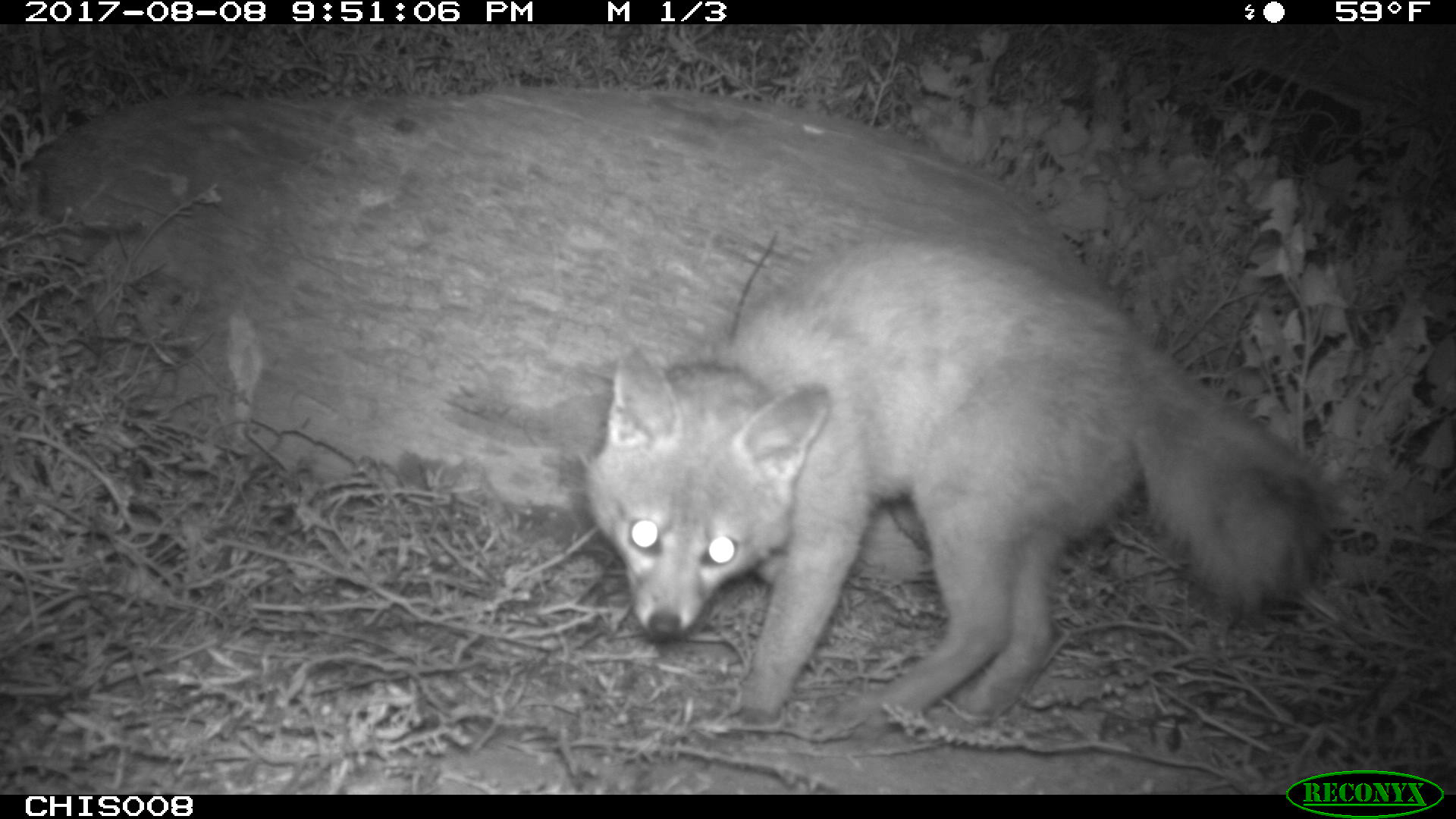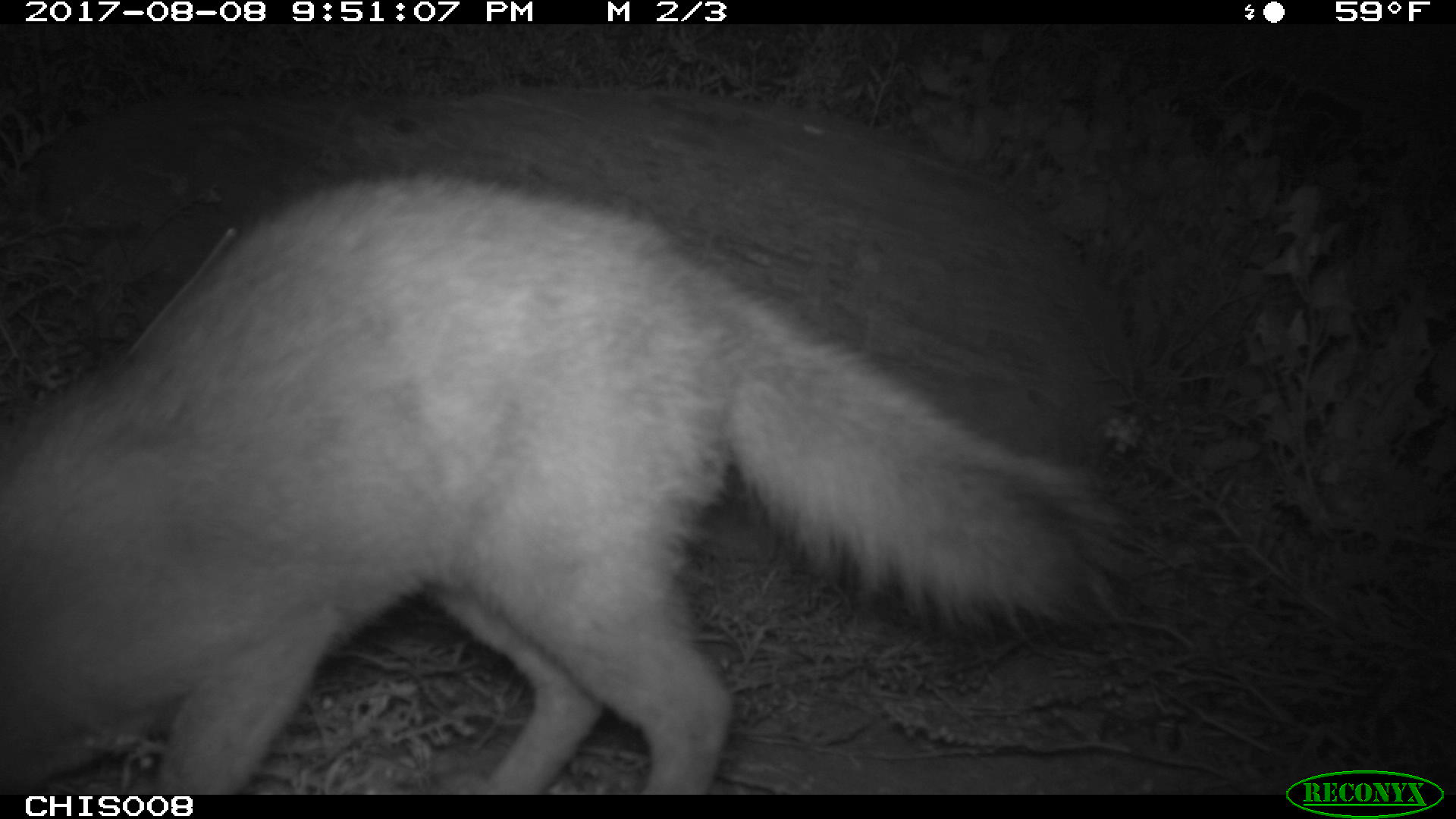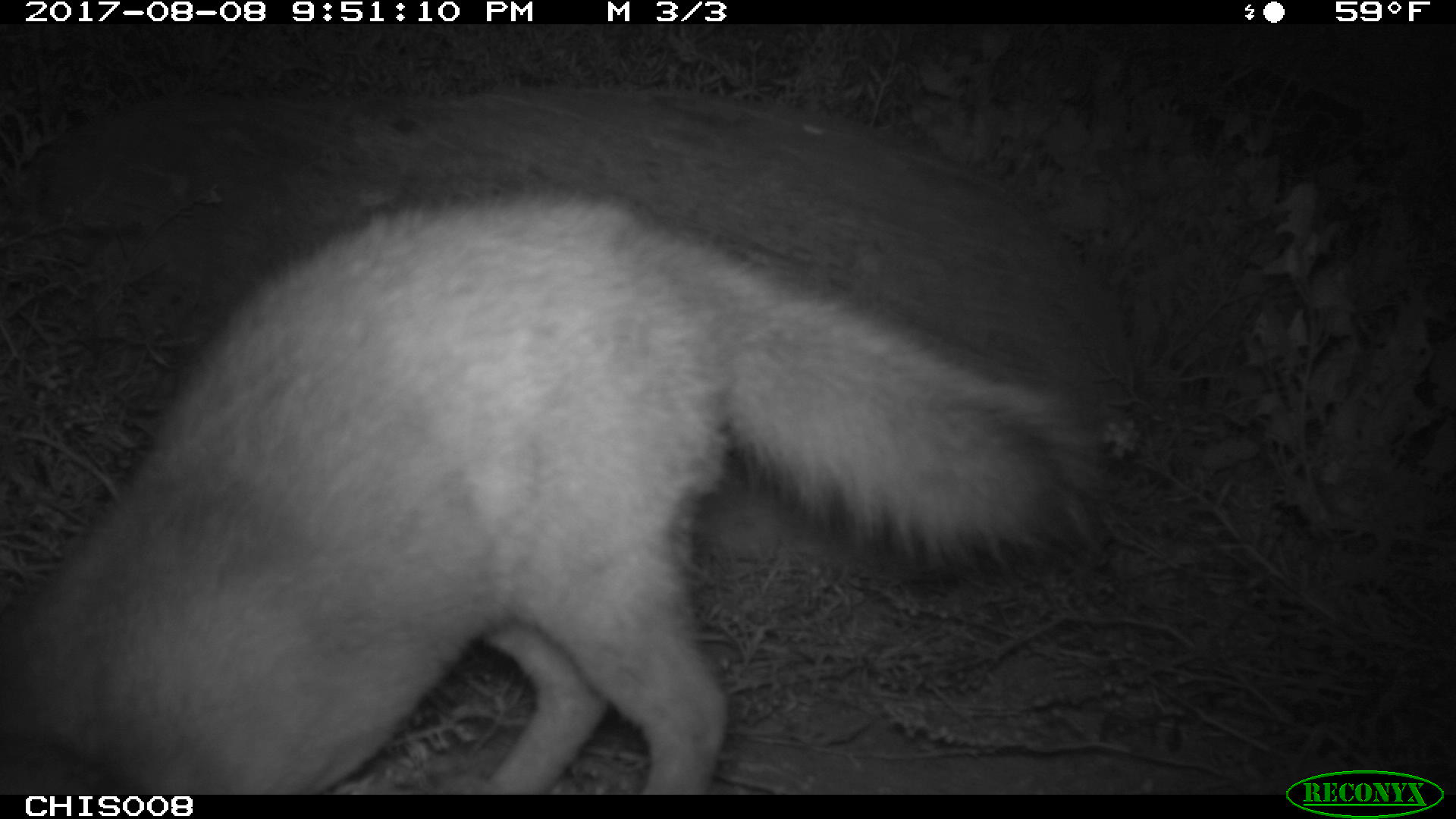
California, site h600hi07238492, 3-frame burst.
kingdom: Animalia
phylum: Chordata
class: Mammalia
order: Carnivora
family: Canidae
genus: Urocyon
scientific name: Urocyon littoralis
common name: island fox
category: fox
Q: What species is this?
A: Fox (island fox) (Urocyon littoralis).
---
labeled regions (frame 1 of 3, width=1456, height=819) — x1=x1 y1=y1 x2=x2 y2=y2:
fox: x1=585 y1=242 x2=1333 y2=734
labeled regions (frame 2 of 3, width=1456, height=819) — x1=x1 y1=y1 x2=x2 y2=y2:
fox: x1=0 y1=174 x2=1142 y2=791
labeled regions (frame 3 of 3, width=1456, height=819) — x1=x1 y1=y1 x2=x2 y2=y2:
fox: x1=0 y1=176 x2=1105 y2=792